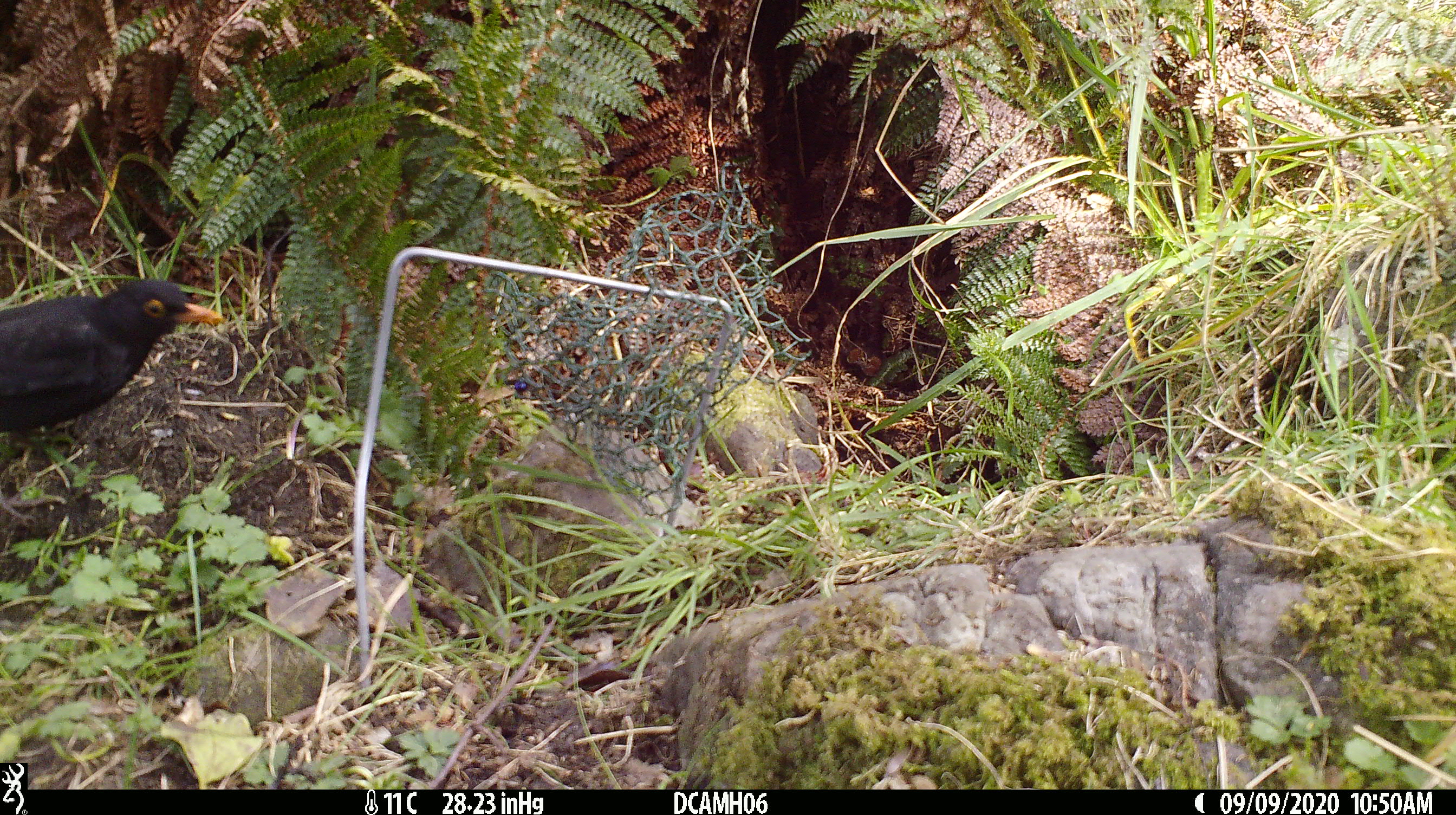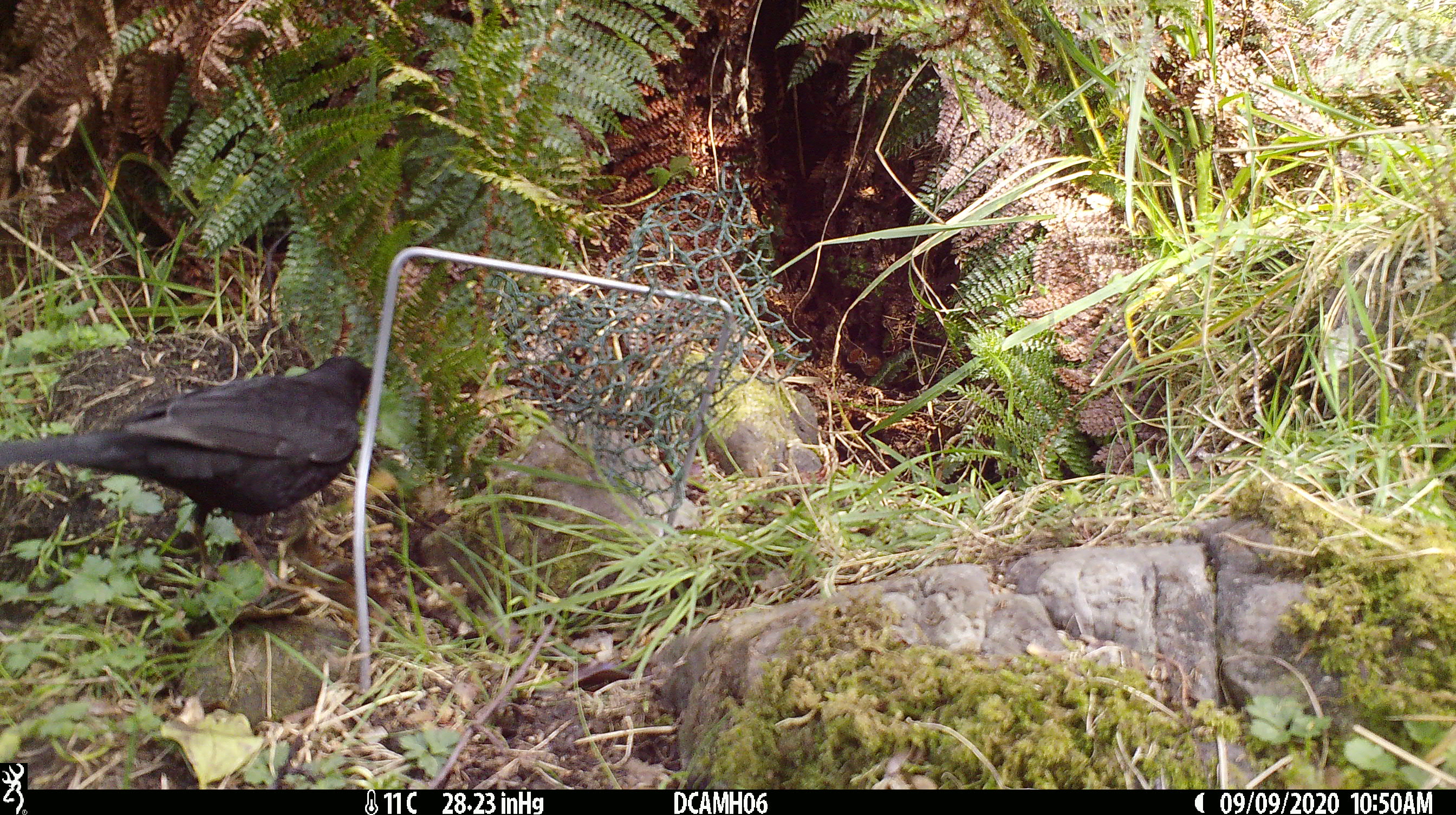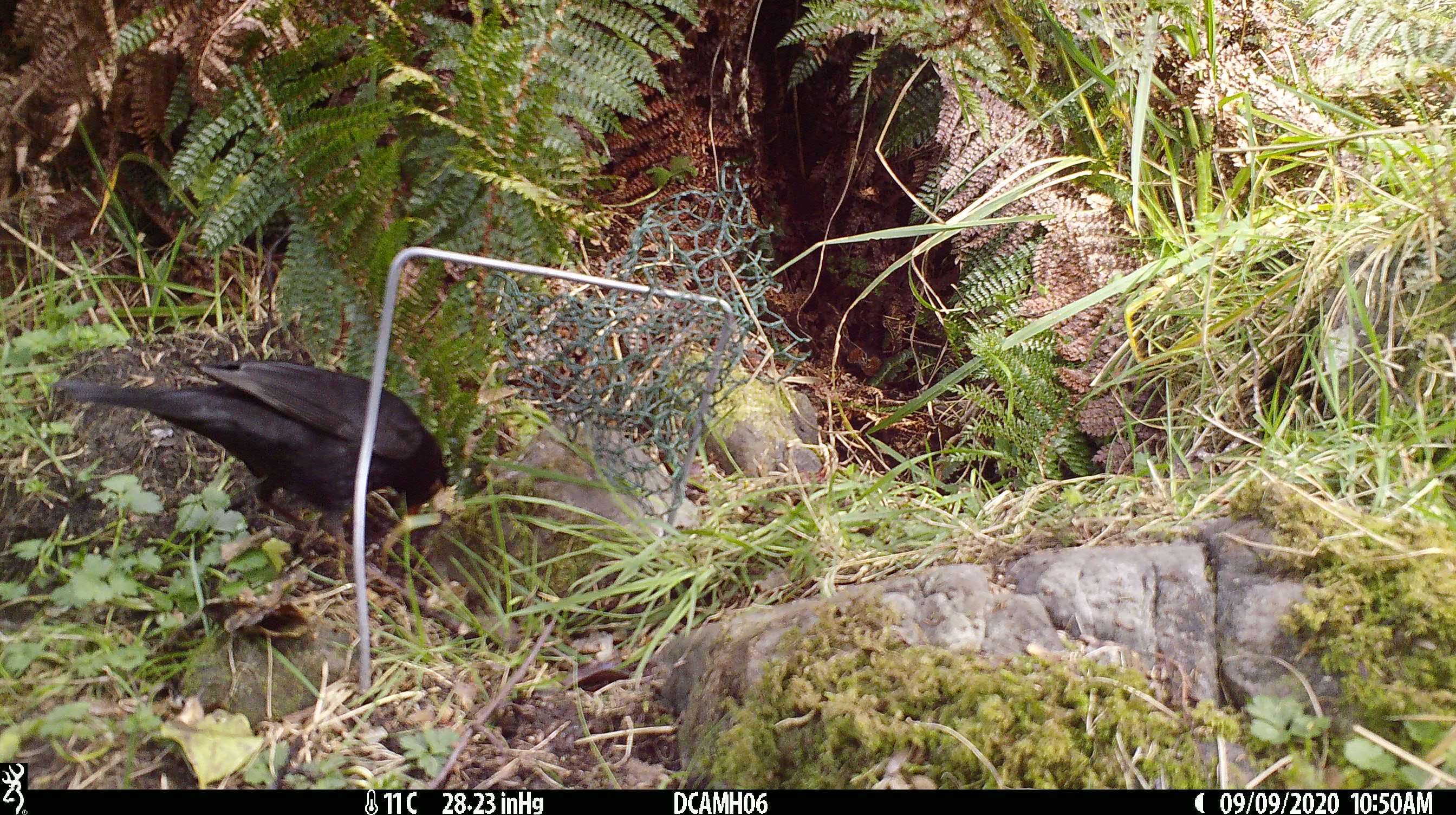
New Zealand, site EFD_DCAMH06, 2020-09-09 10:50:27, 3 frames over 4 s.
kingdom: Animalia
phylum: Chordata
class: Aves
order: Passeriformes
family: Turdidae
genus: Turdus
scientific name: Turdus merula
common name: eurasian blackbird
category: blackbird